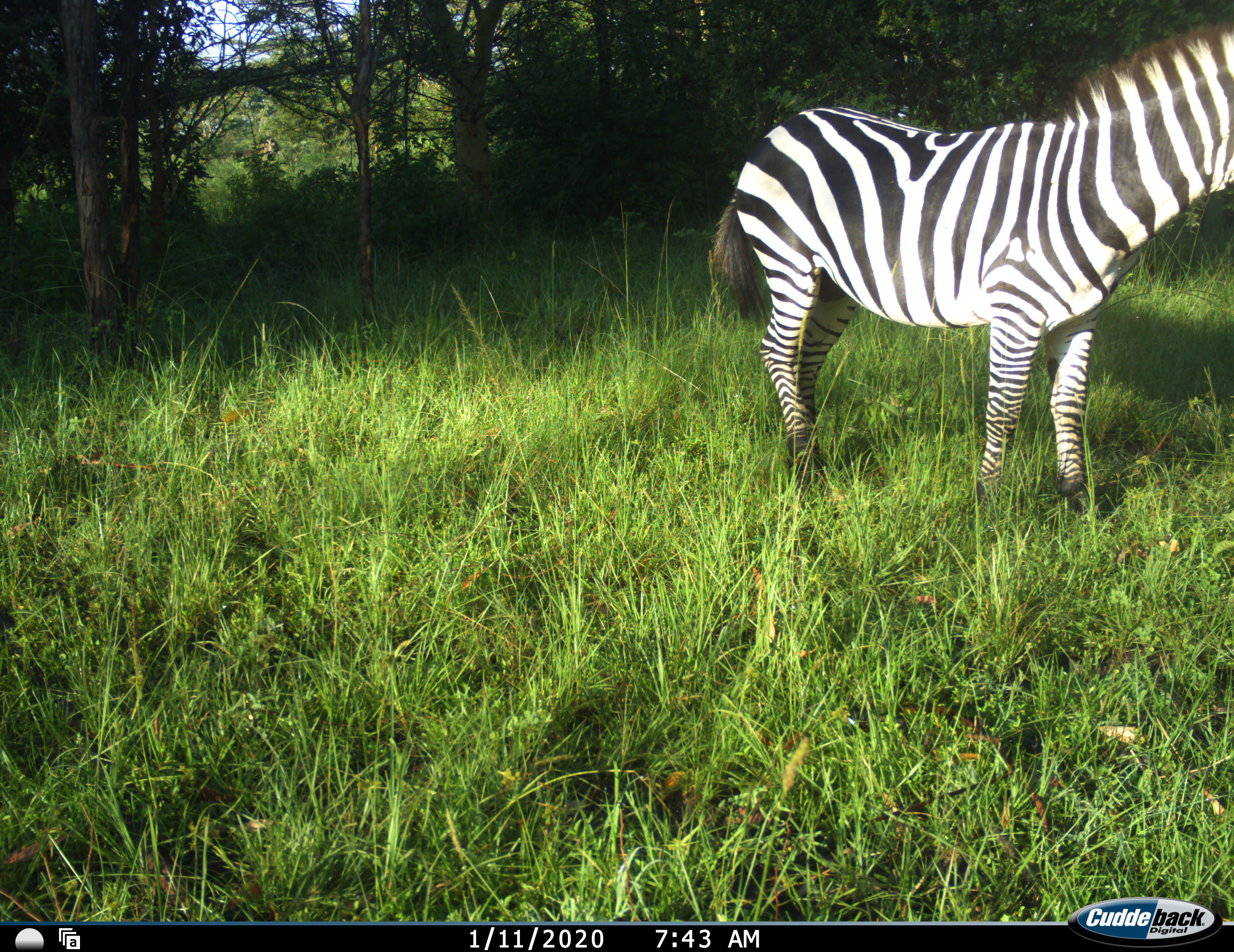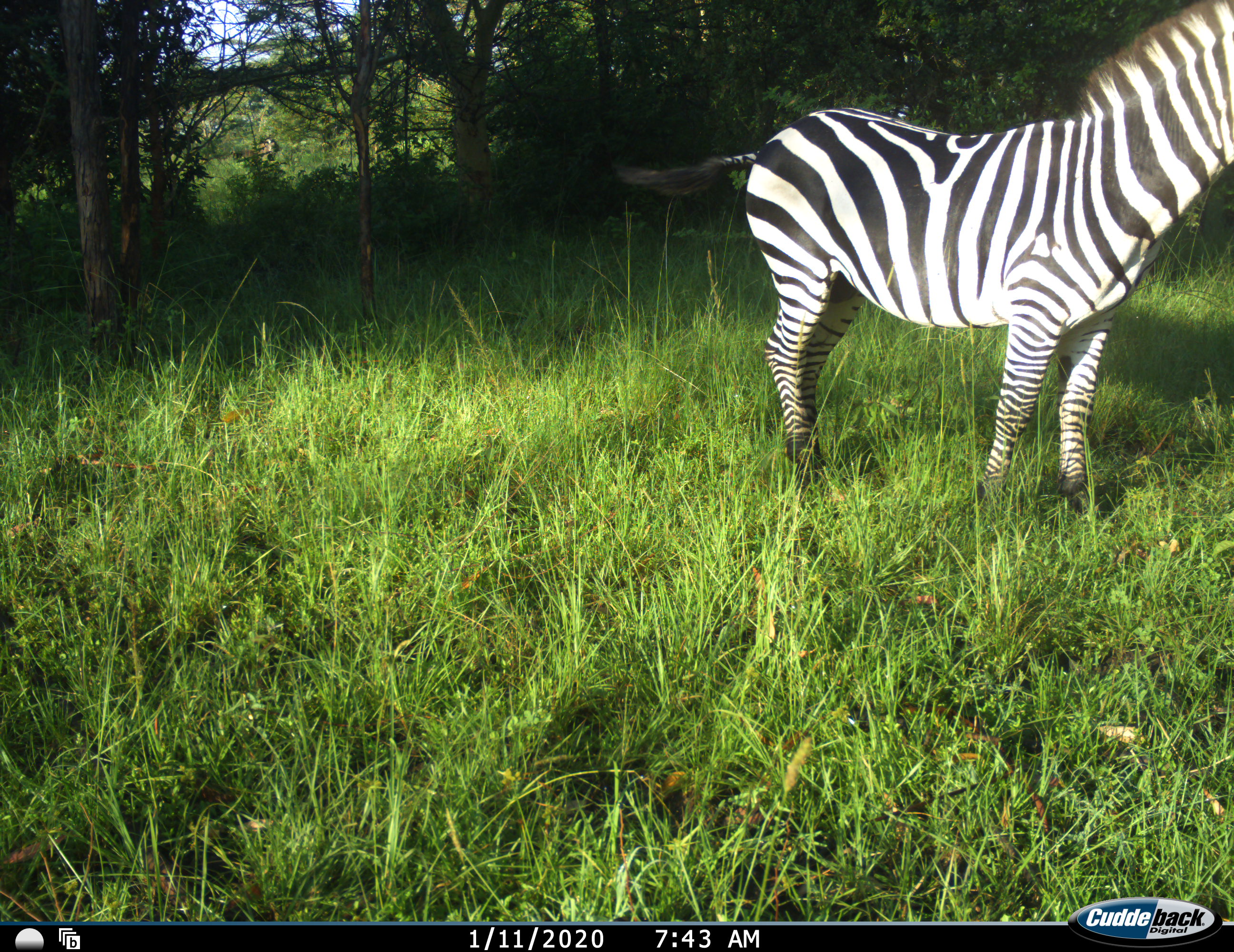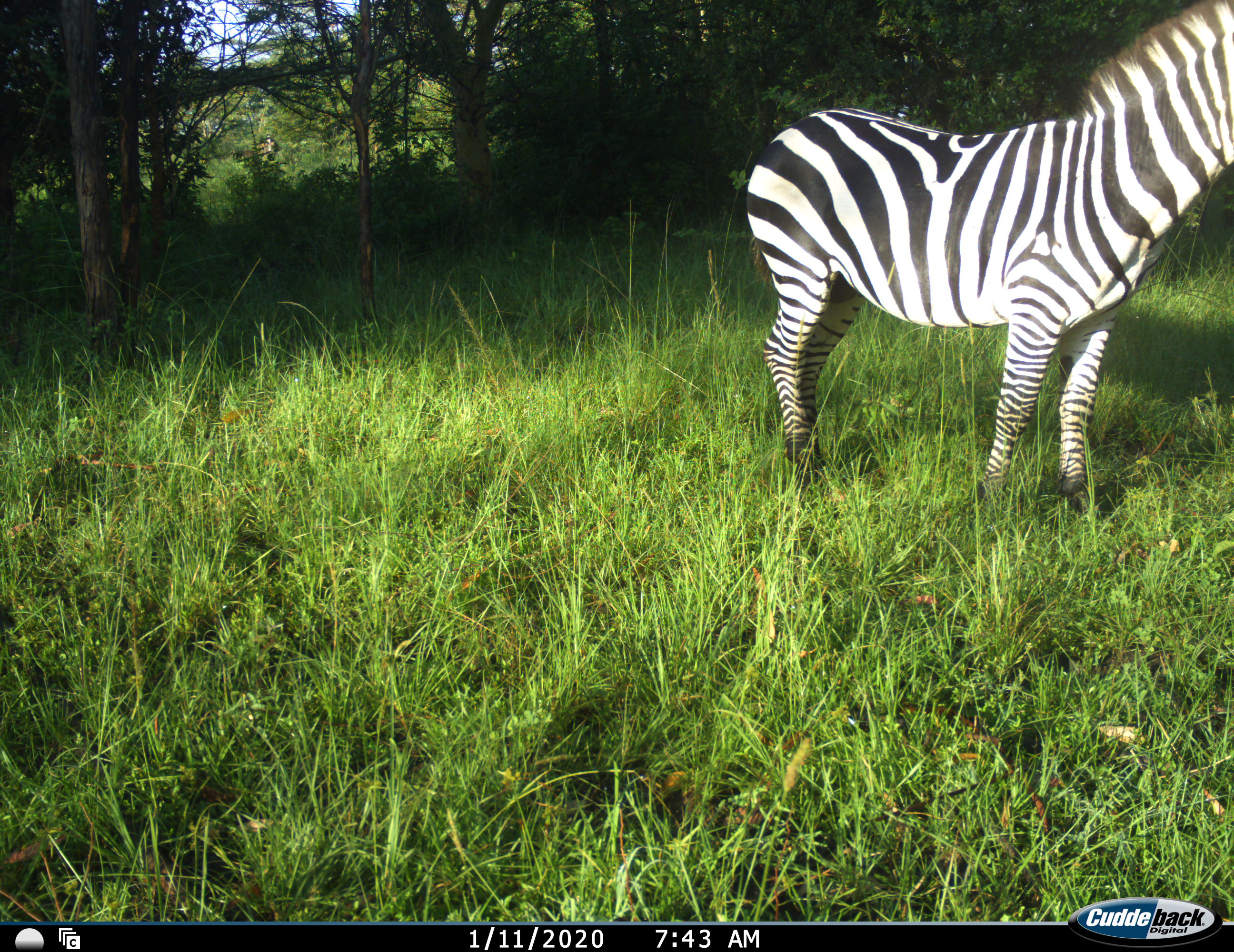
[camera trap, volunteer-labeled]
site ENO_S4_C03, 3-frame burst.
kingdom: Animalia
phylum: Chordata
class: Mammalia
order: Perissodactyla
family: Equidae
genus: Equus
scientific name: Equus quagga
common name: plains zebra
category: zebraplains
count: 1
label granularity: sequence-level